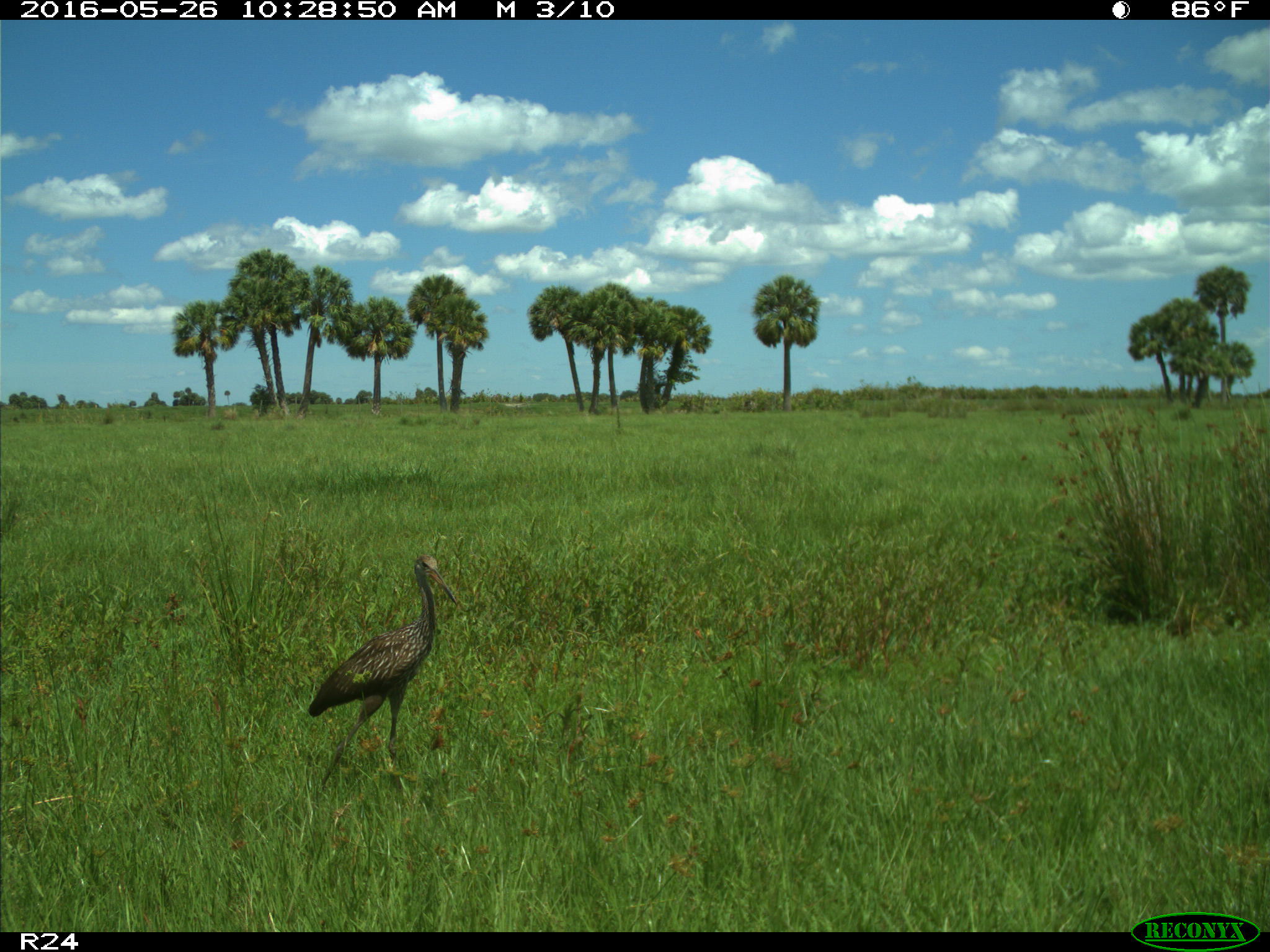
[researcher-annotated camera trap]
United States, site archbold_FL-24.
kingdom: Animalia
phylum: Chordata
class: Aves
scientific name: Aves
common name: birds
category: unidentified bird